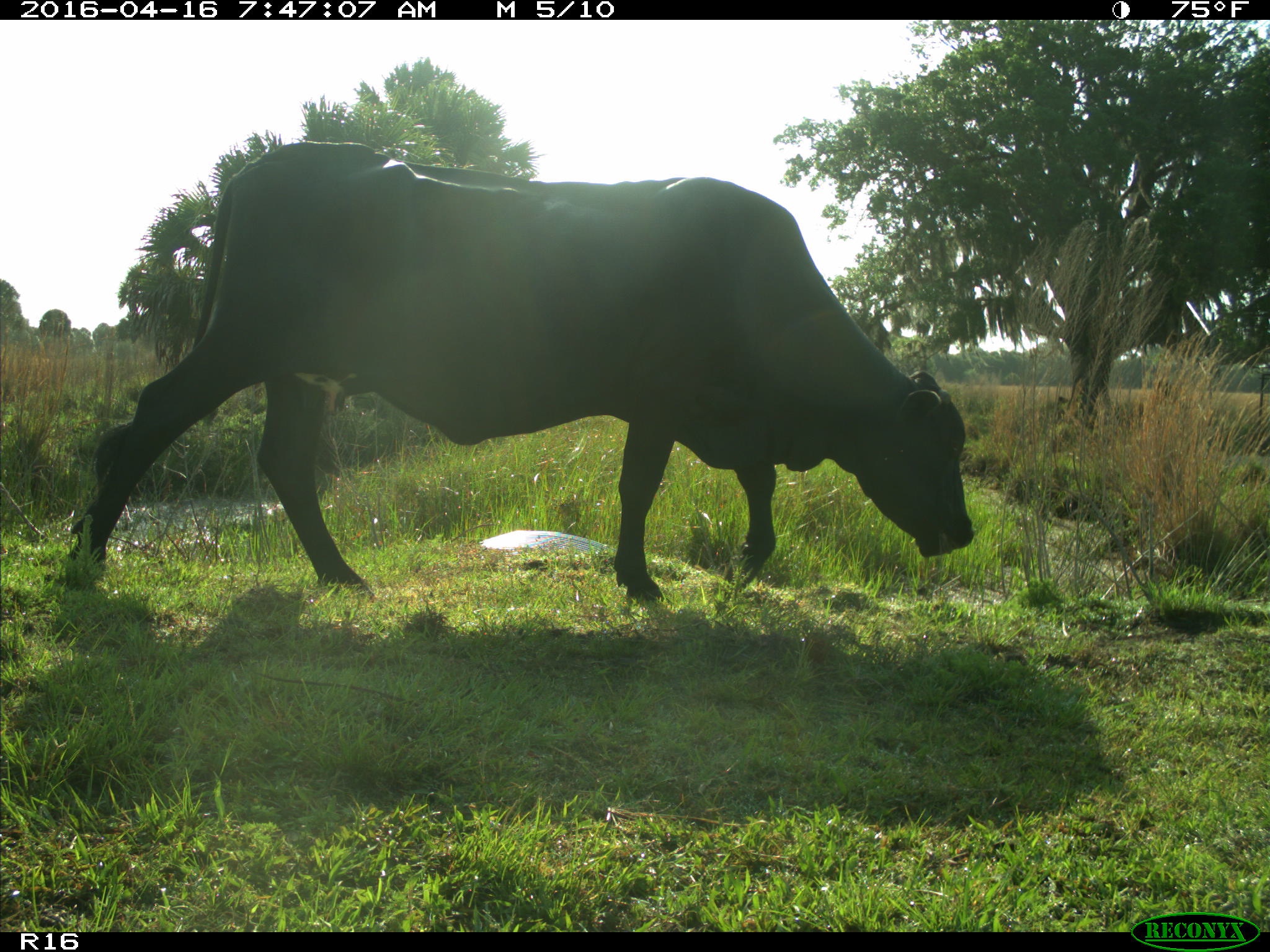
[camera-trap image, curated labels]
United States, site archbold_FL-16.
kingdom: Animalia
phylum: Chordata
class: Mammalia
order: Artiodactyla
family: Bovidae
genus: Bos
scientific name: Bos taurus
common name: domestic cow